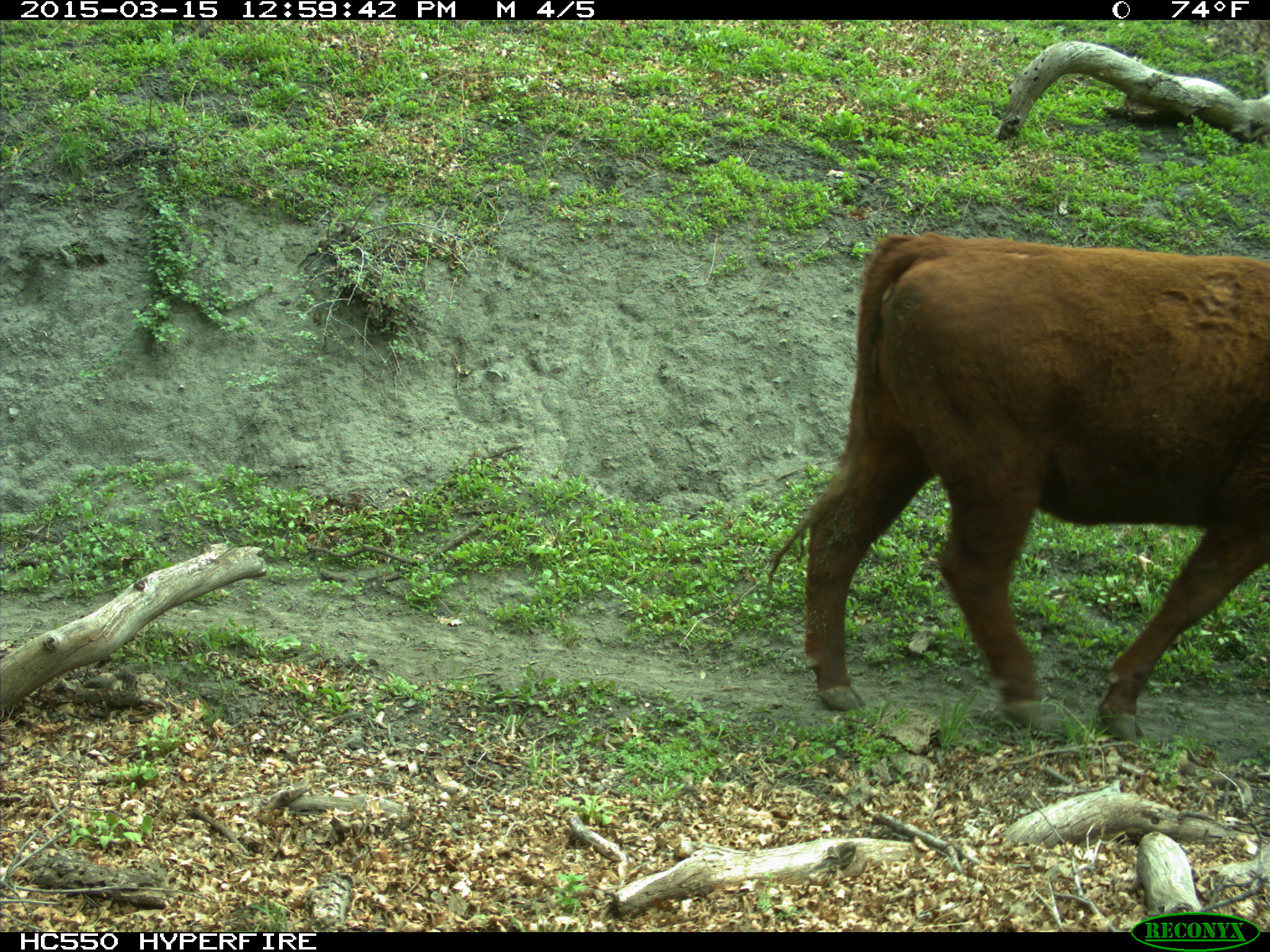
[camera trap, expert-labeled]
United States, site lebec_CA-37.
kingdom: Animalia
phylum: Chordata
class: Mammalia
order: Artiodactyla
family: Bovidae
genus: Bos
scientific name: Bos taurus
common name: domestic cow